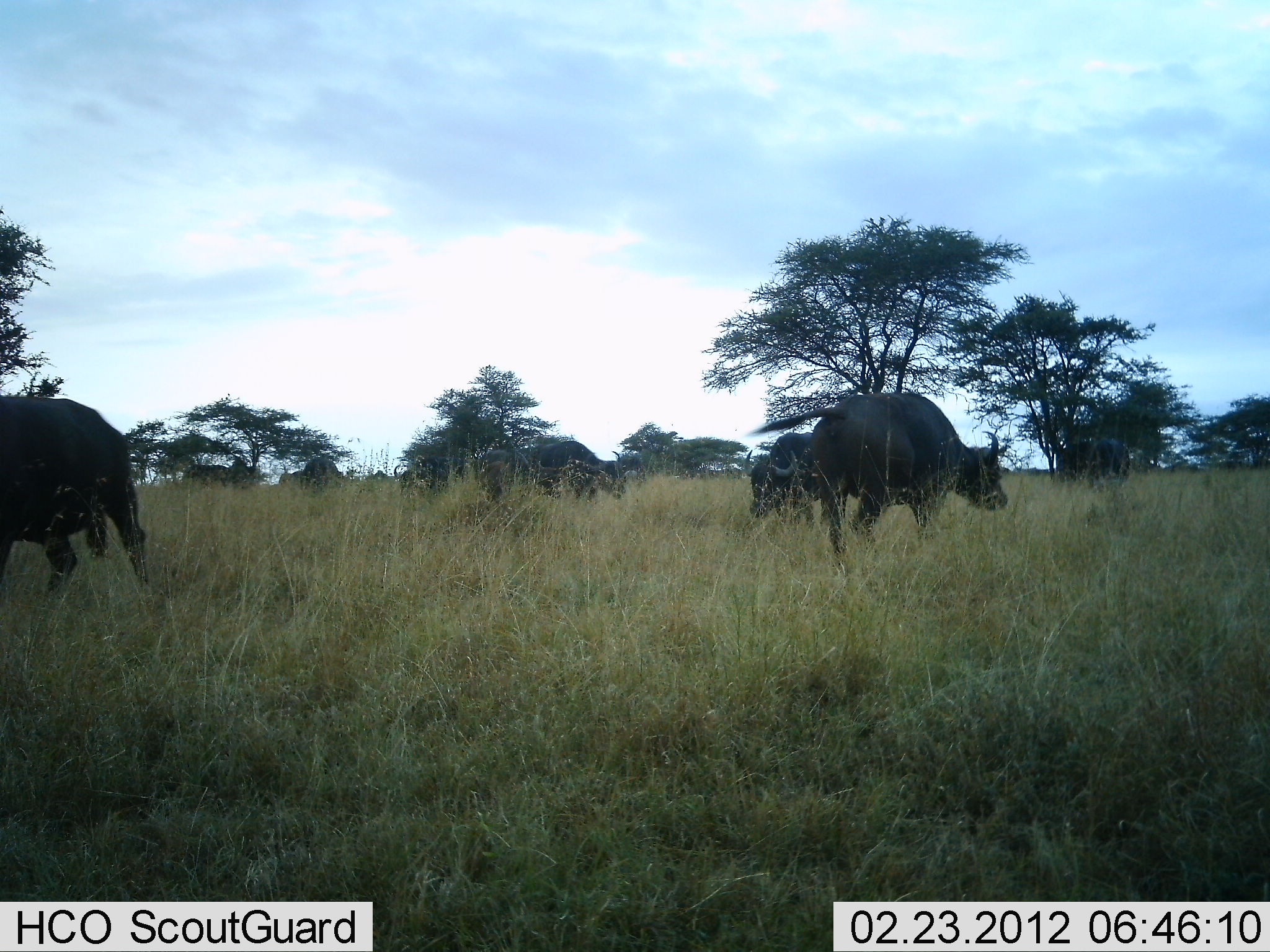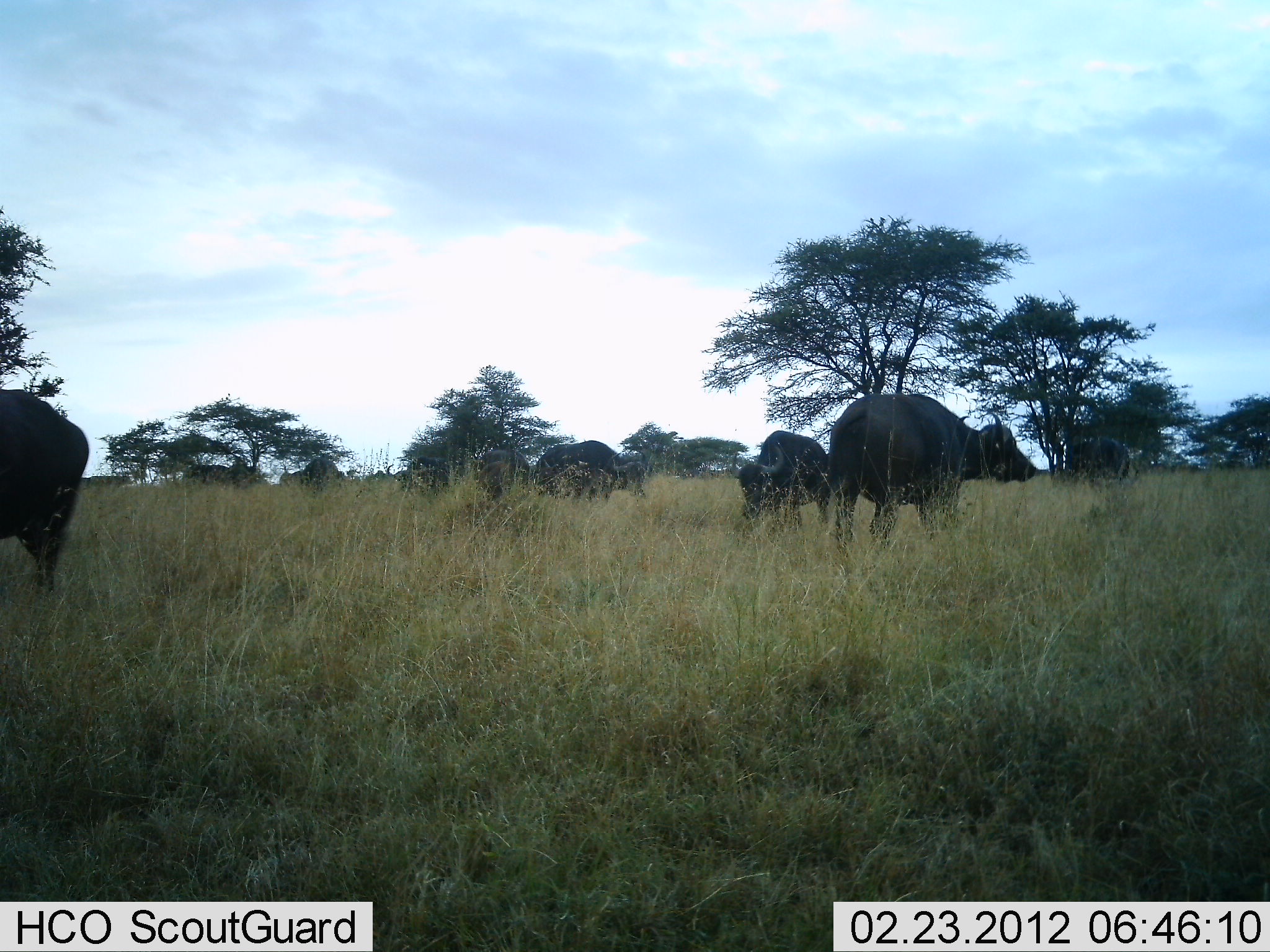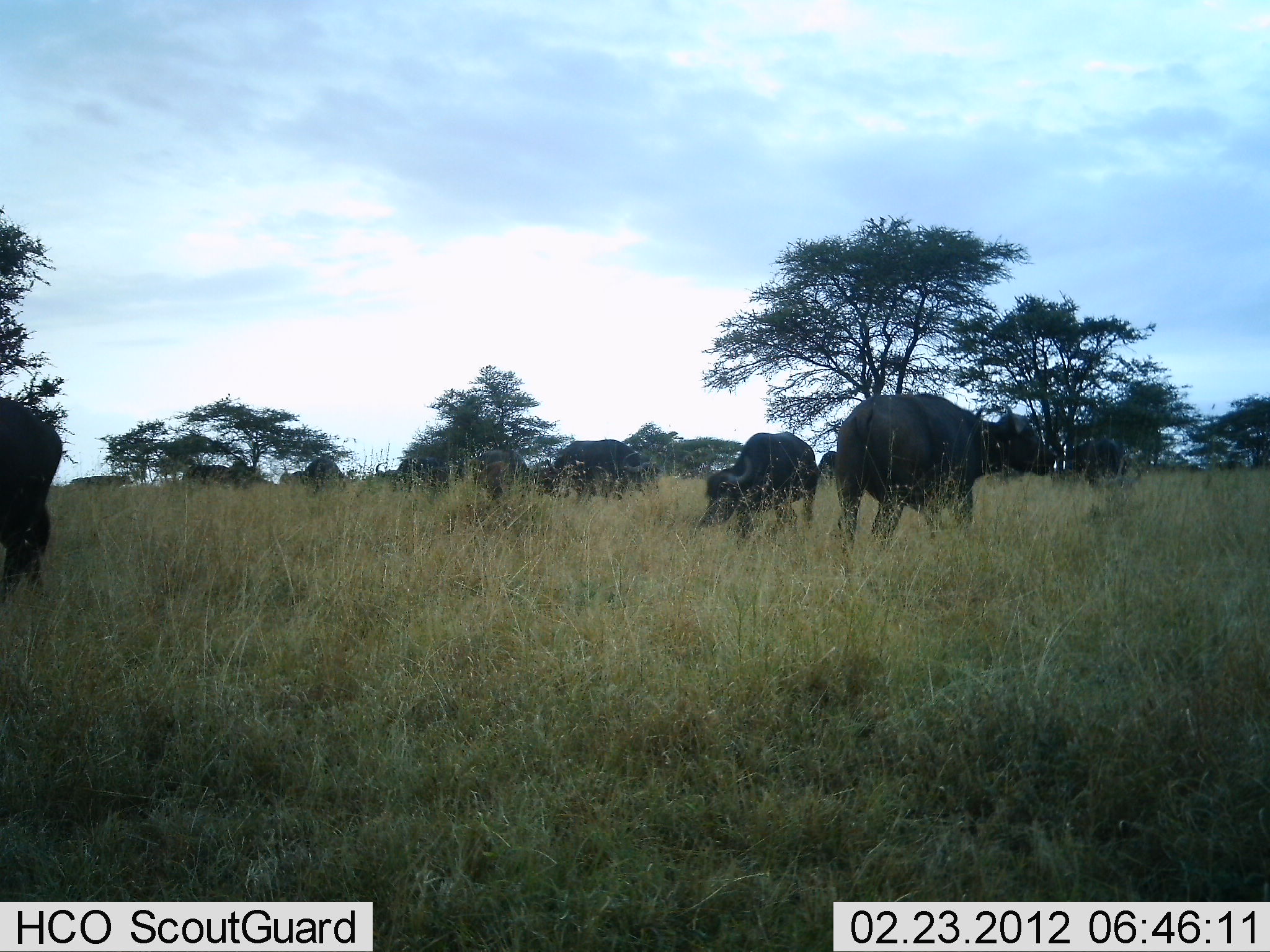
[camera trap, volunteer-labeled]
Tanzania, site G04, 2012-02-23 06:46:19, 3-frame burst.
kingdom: Animalia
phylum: Chordata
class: Mammalia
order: Artiodactyla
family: Bovidae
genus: Syncerus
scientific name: Syncerus caffer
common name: cape buffalo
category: buffalo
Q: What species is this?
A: Buffalo (cape buffalo) (Syncerus caffer).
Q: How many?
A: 9.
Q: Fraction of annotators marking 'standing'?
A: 57%.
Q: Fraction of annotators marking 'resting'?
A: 5%.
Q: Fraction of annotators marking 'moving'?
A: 71%.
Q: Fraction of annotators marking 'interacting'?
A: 0%.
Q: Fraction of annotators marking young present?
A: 5%.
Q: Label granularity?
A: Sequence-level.